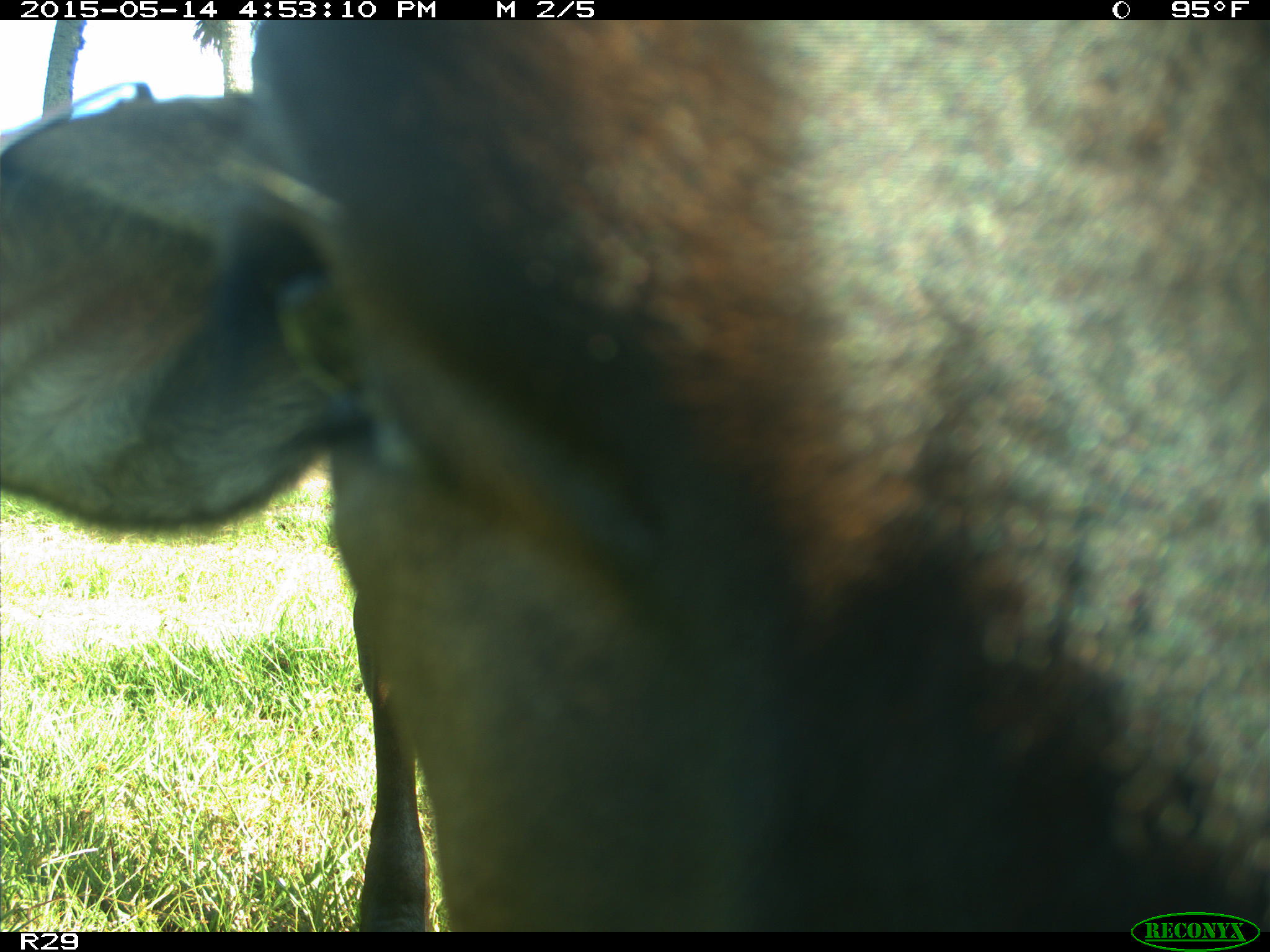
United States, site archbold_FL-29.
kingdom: Animalia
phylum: Chordata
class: Mammalia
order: Artiodactyla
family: Bovidae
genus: Bos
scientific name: Bos taurus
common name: domestic cow